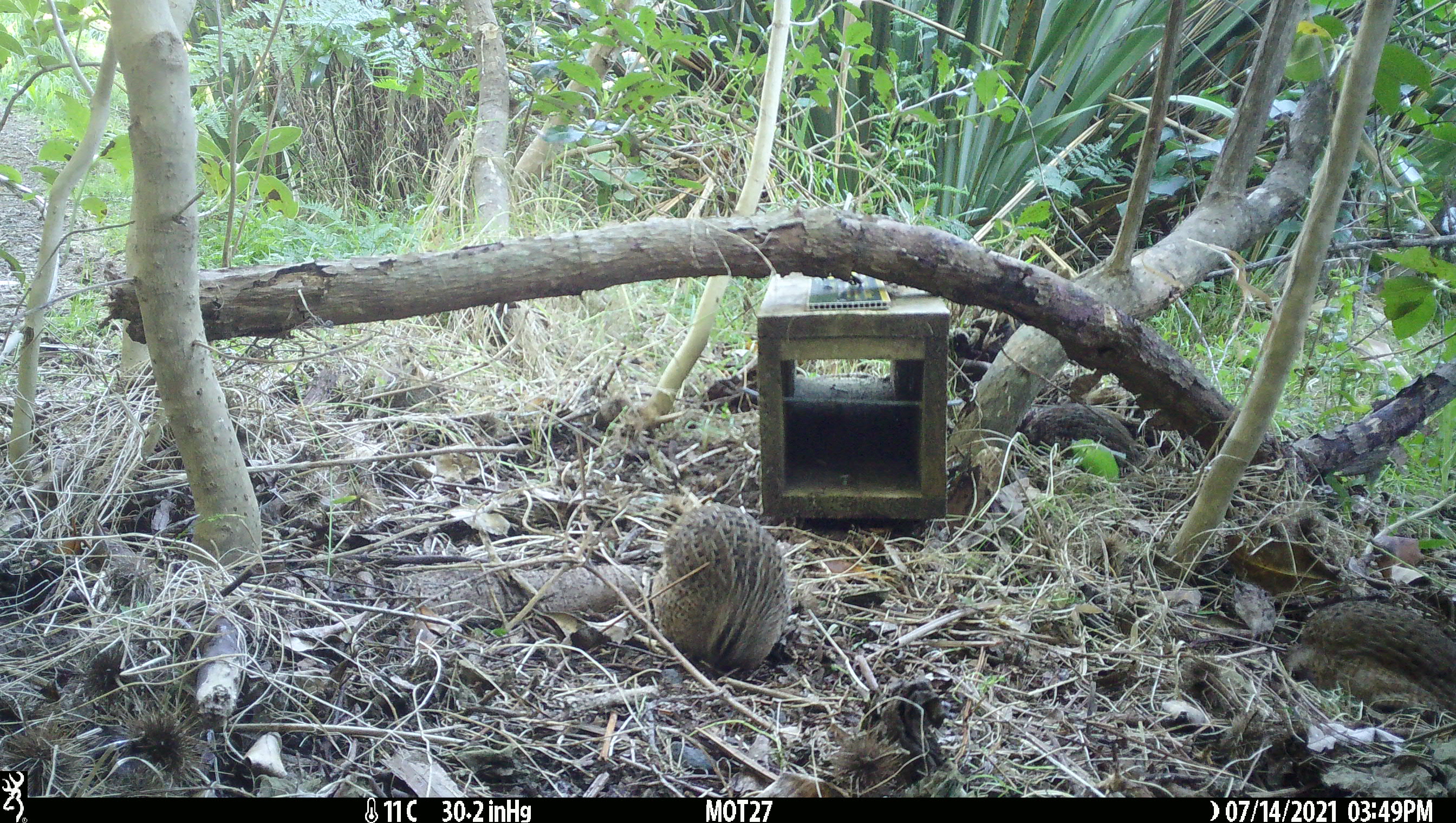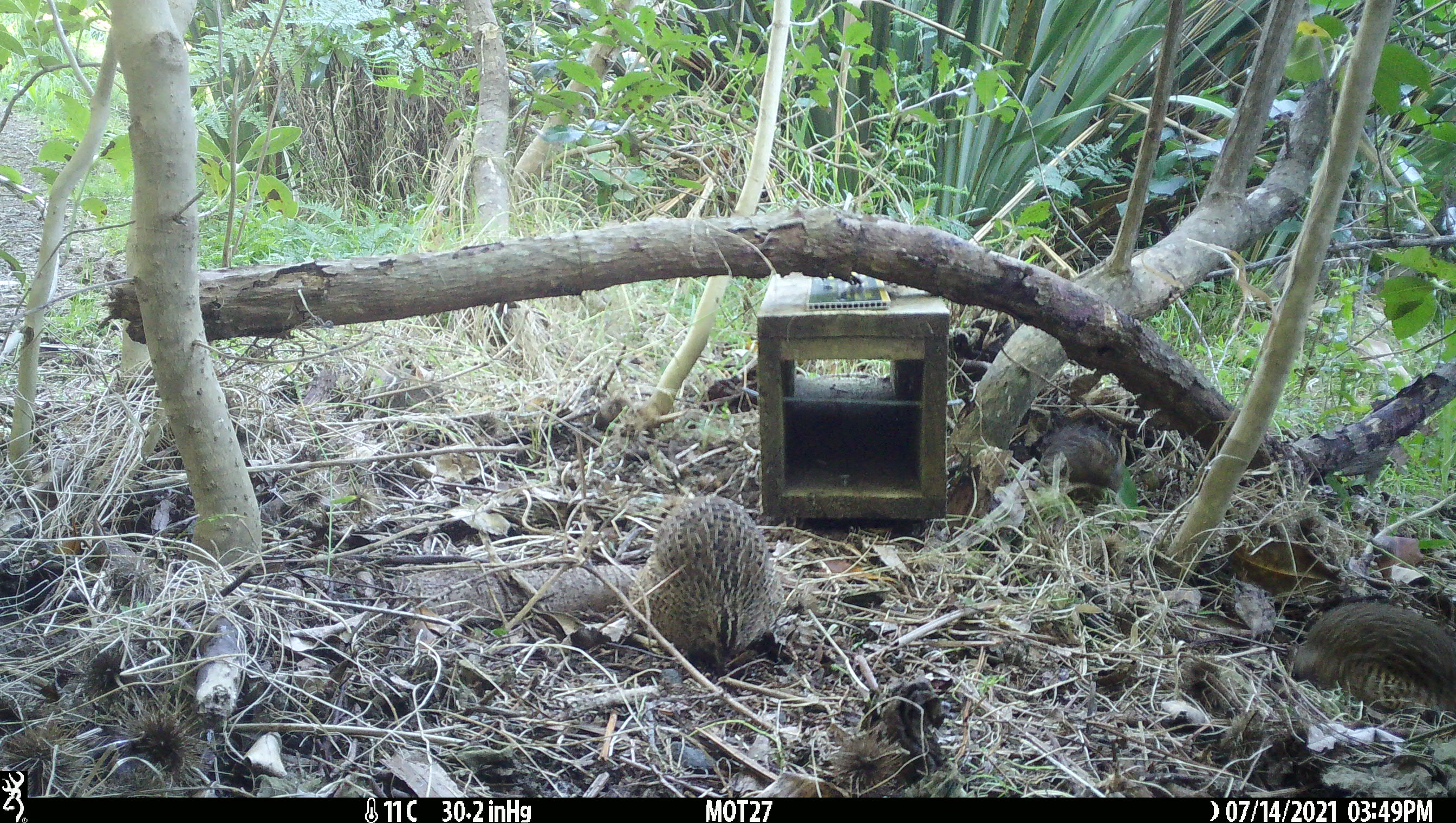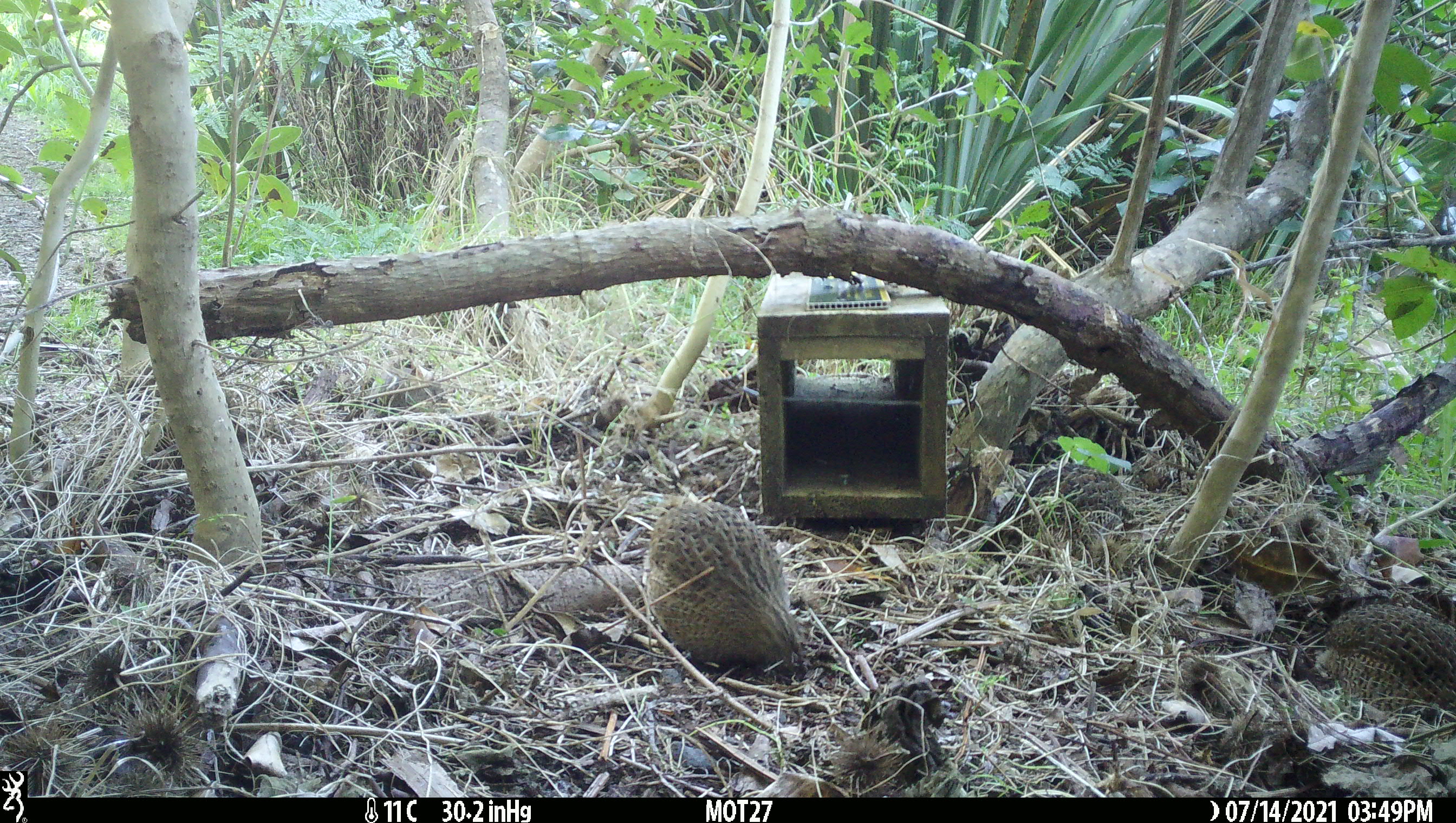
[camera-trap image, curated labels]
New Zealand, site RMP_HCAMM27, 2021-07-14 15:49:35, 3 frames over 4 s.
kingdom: Animalia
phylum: Chordata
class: Aves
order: Galliformes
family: Phasianidae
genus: Synoicus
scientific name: Synoicus ypsilophorus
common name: brown quail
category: quail brown